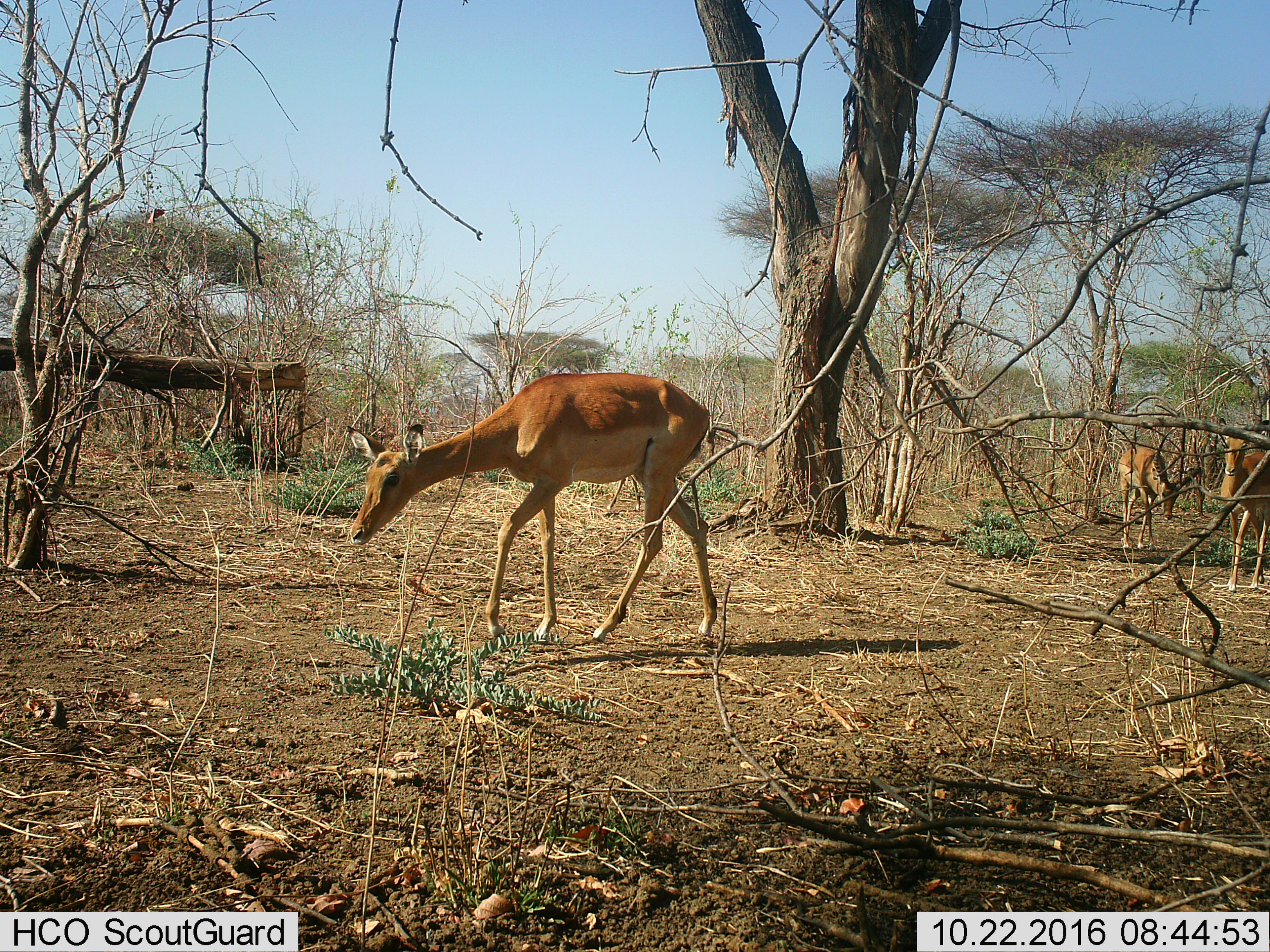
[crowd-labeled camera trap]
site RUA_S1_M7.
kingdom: Animalia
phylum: Chordata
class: Mammalia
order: Artiodactyla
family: Bovidae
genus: Aepyceros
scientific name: Aepyceros melampus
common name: impala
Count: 3.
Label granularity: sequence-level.